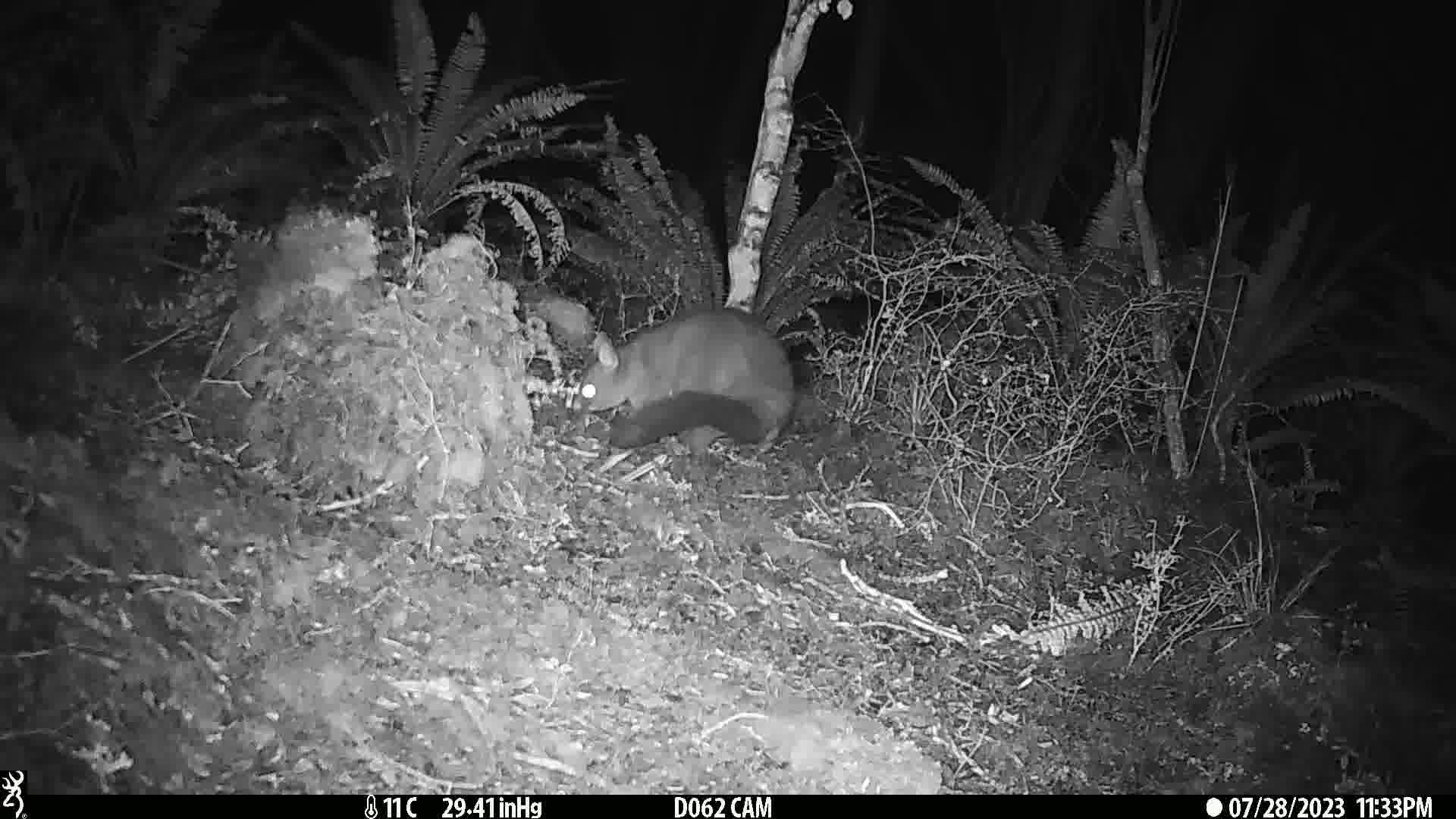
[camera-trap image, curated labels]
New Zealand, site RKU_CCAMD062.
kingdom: Animalia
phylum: Chordata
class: Mammalia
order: Diprotodontia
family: Phalangeridae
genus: Trichosurus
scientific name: Trichosurus vulpecula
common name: common brushtail possum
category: possum